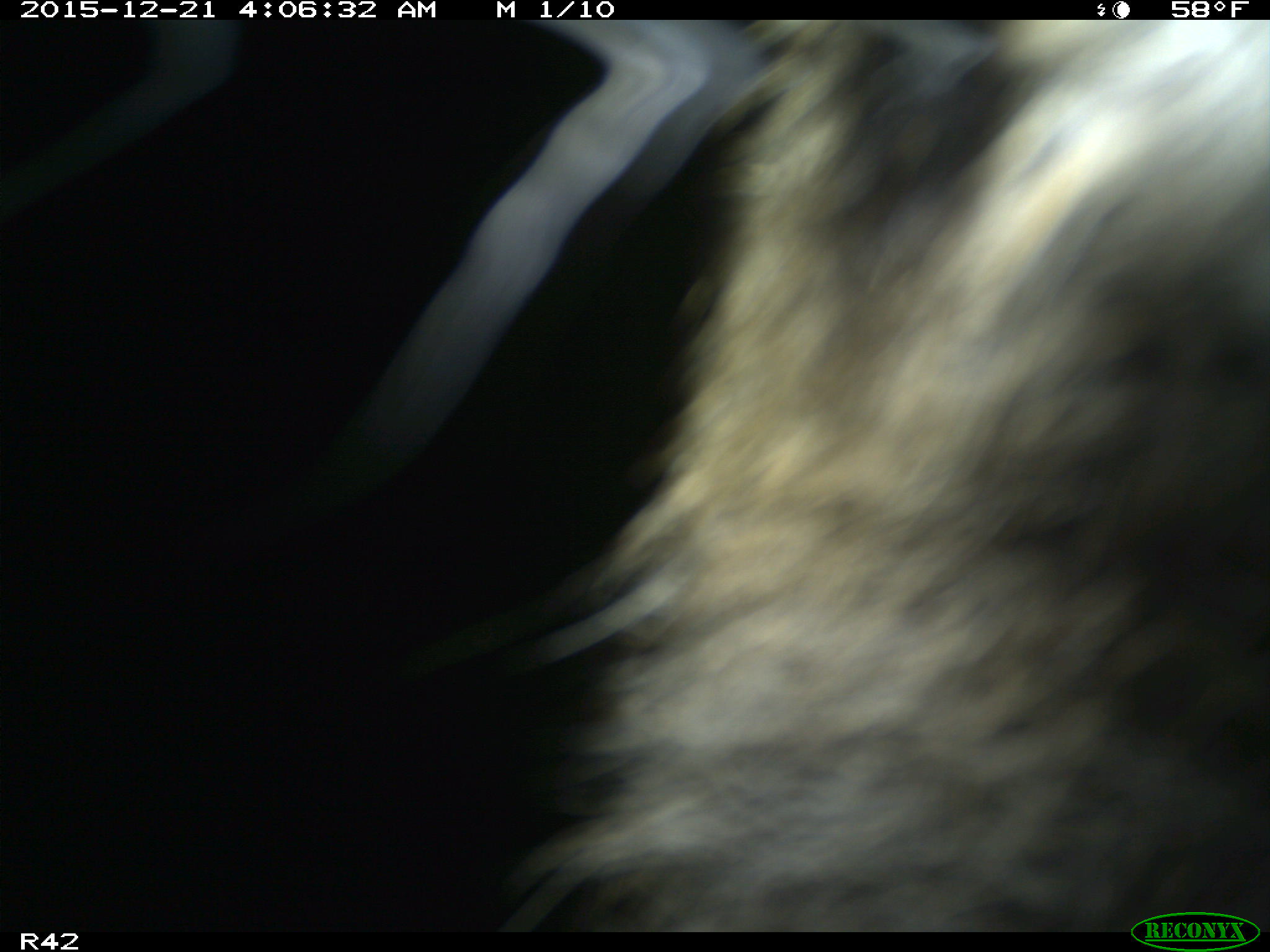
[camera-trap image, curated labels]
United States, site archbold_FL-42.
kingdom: Animalia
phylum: Chordata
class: Mammalia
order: Artiodactyla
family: Suidae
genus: Sus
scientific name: Sus scrofa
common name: wild boar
Sus scrofa (wild boar).